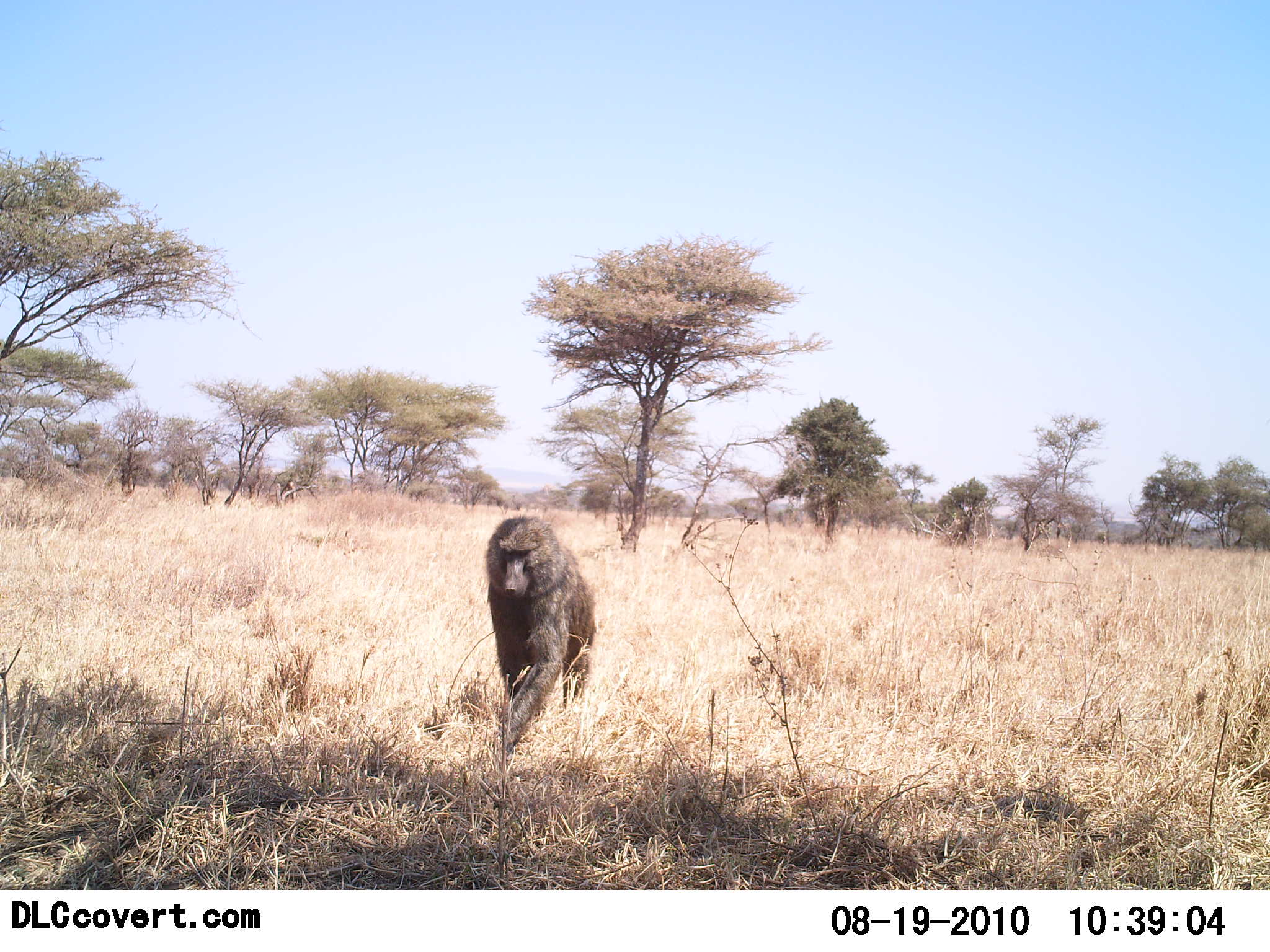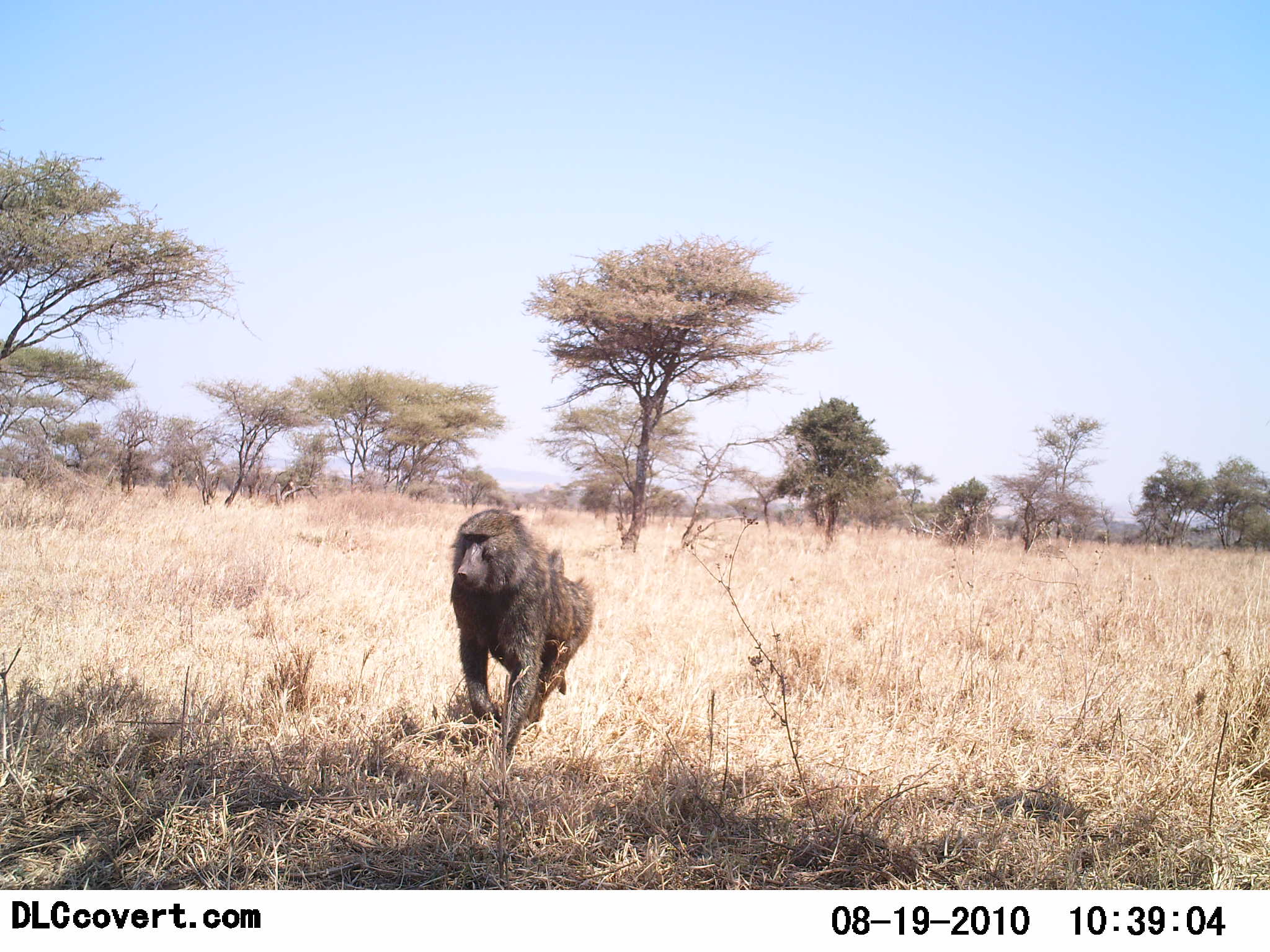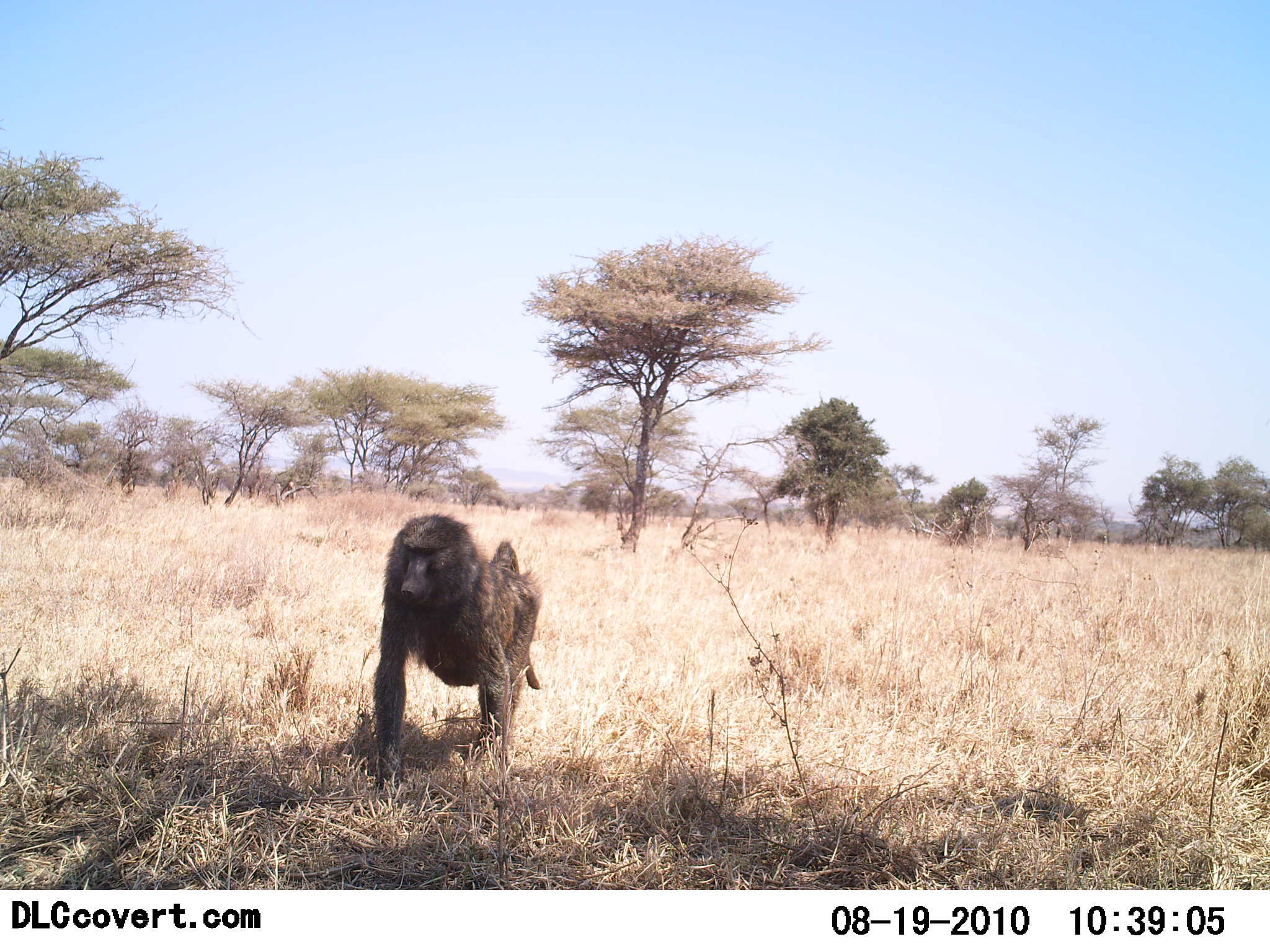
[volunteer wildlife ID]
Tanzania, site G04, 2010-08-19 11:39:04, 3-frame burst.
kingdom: Animalia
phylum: Chordata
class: Mammalia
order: Primates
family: Cercopithecidae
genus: Papio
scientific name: Papio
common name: baboon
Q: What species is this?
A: Baboon (Papio).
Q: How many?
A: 1.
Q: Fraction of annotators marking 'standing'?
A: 5%.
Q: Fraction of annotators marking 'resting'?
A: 0%.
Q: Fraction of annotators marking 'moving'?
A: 100%.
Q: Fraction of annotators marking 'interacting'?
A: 0%.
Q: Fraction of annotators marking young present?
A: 0%.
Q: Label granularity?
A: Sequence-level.